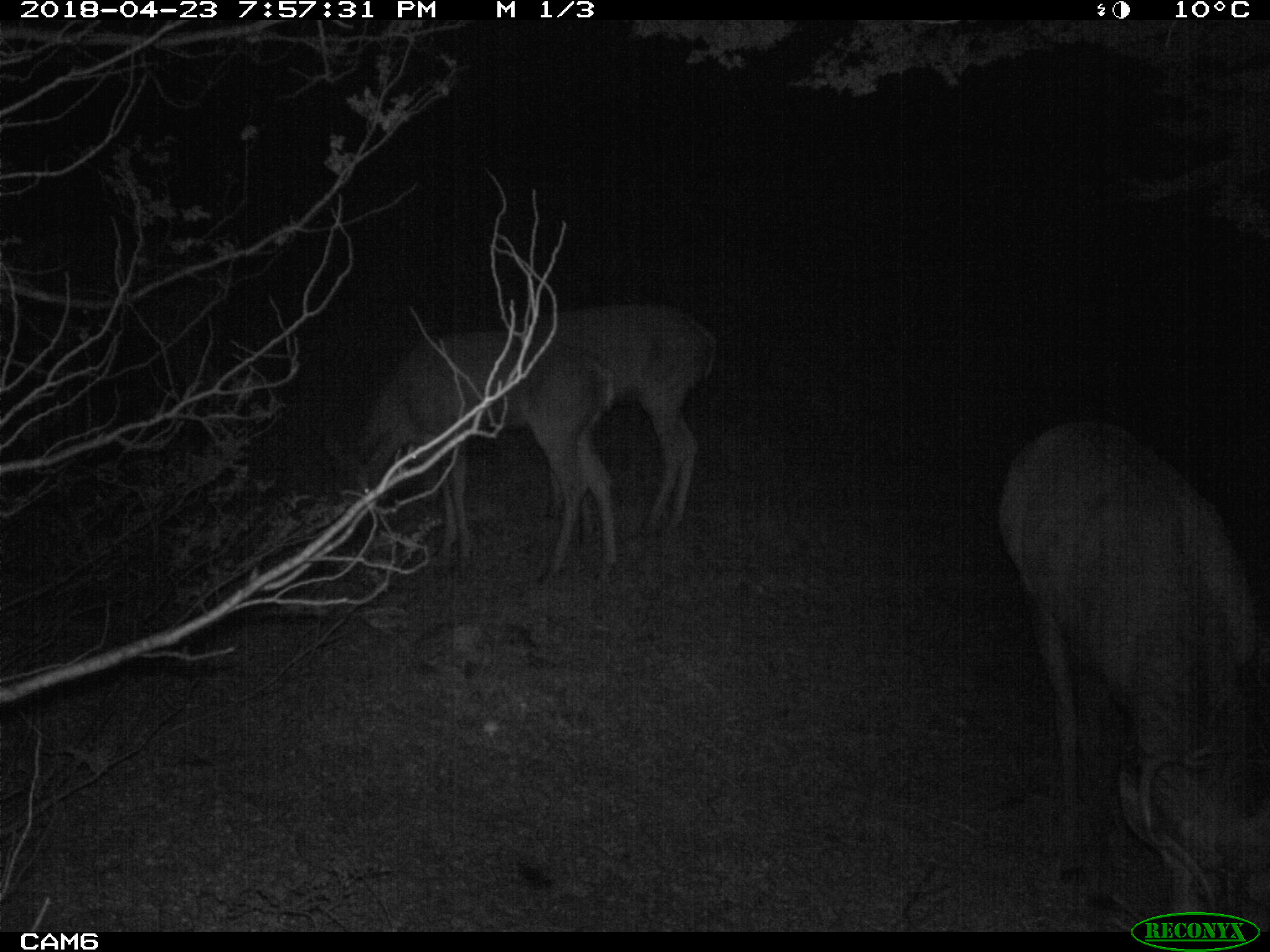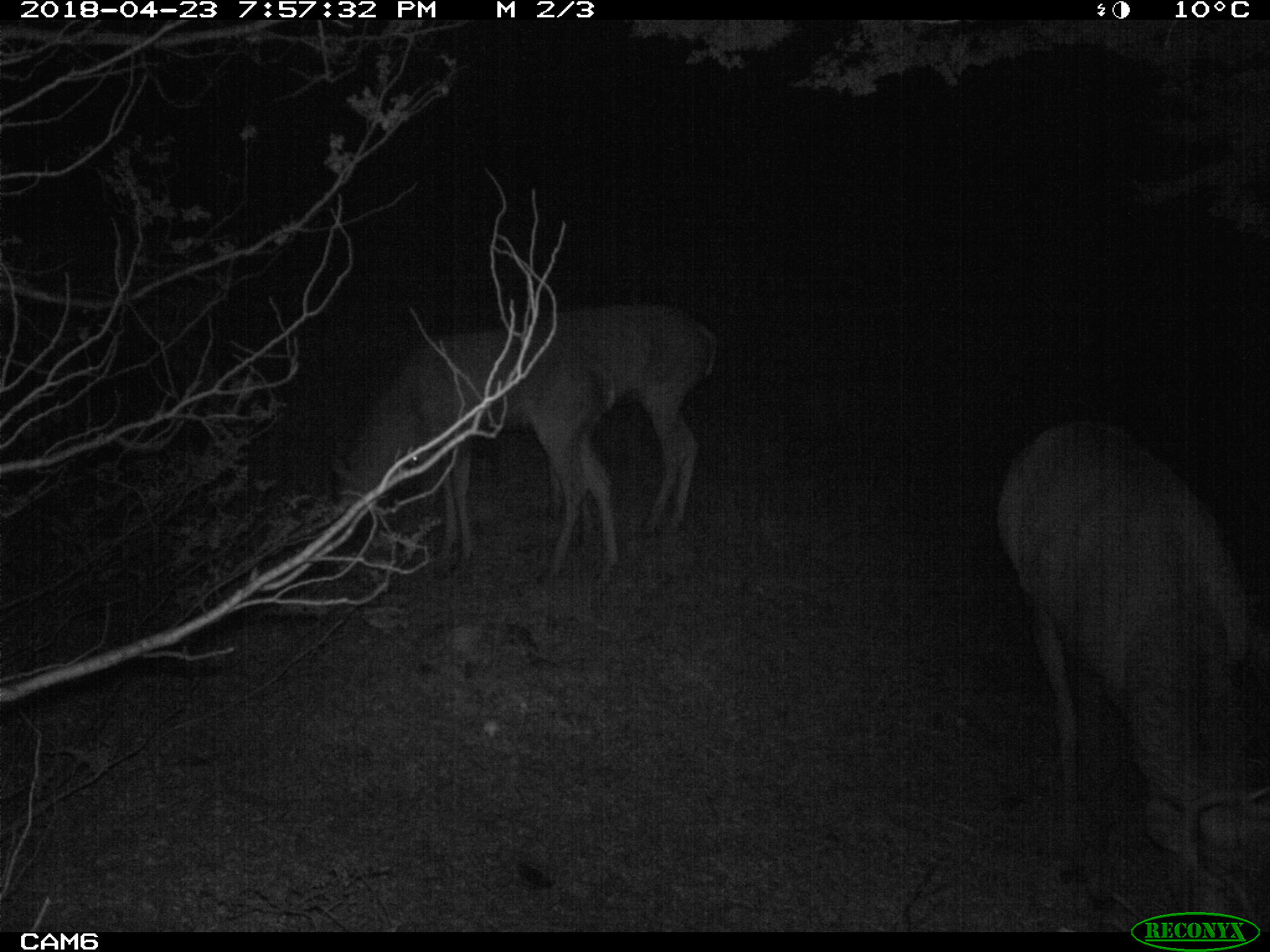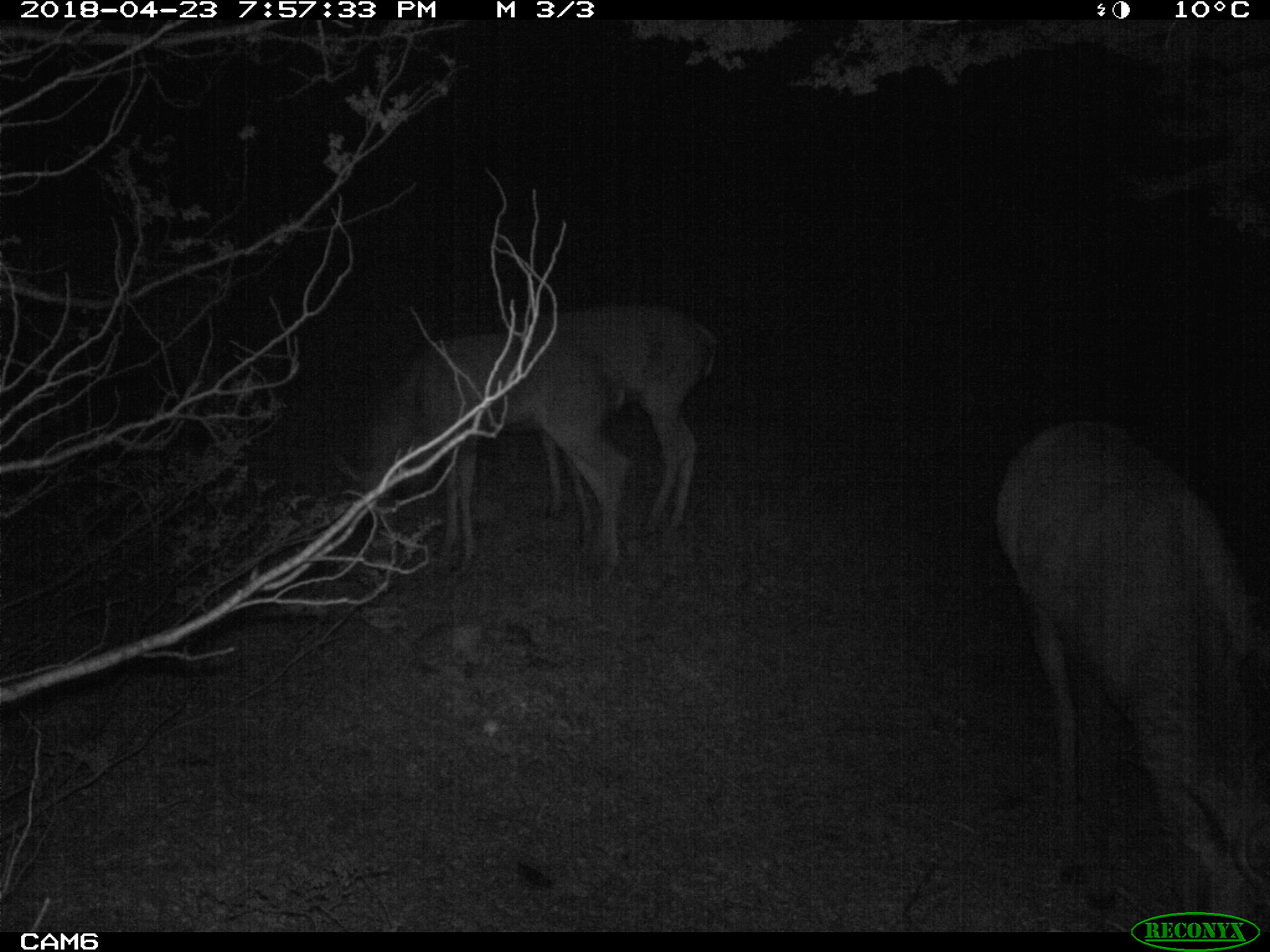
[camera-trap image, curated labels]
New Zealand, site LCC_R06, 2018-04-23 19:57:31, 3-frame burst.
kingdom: Animalia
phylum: Chordata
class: Mammalia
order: Artiodactyla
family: Cervidae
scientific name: Cervidae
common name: deer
Deer (Cervidae).